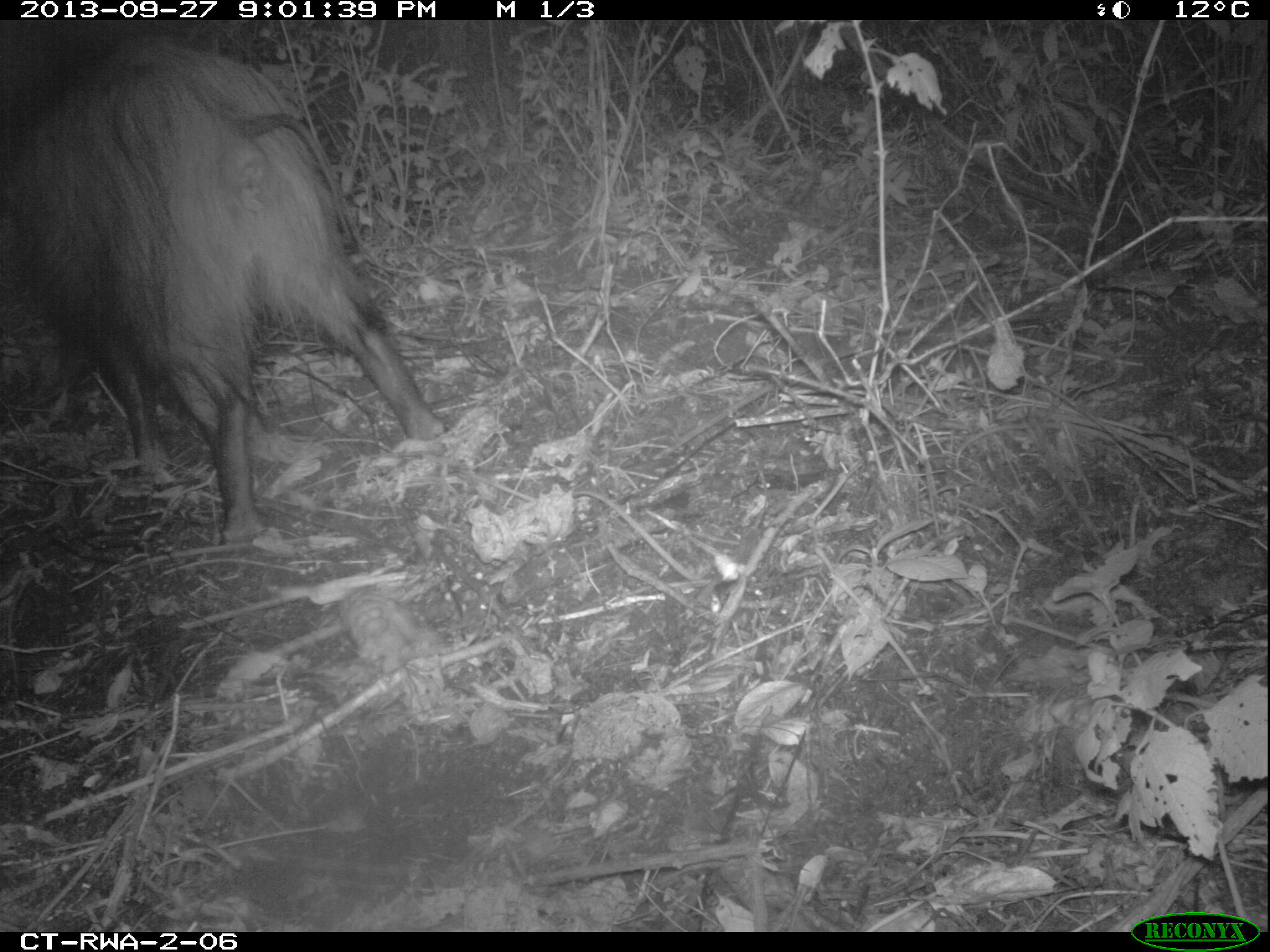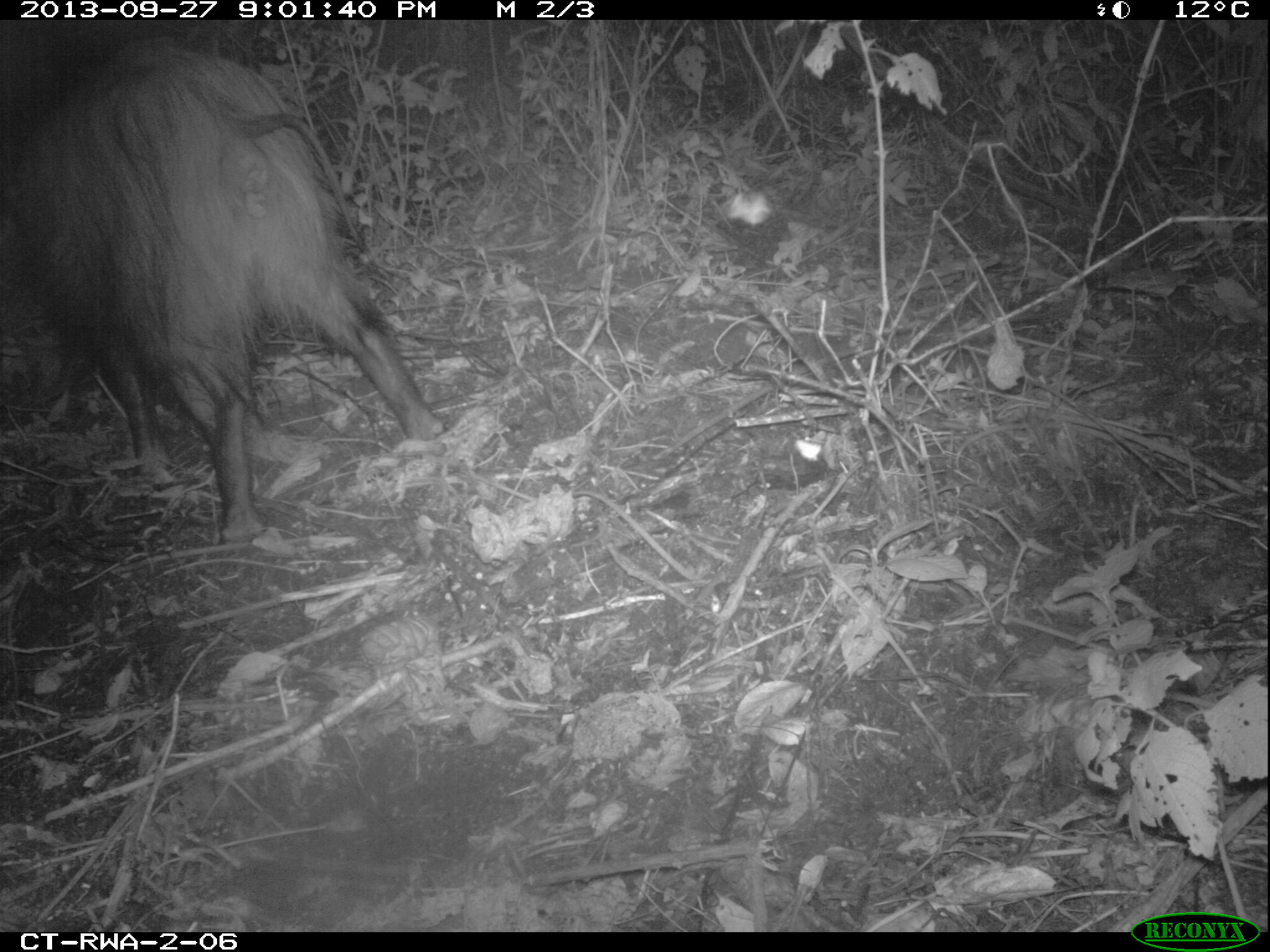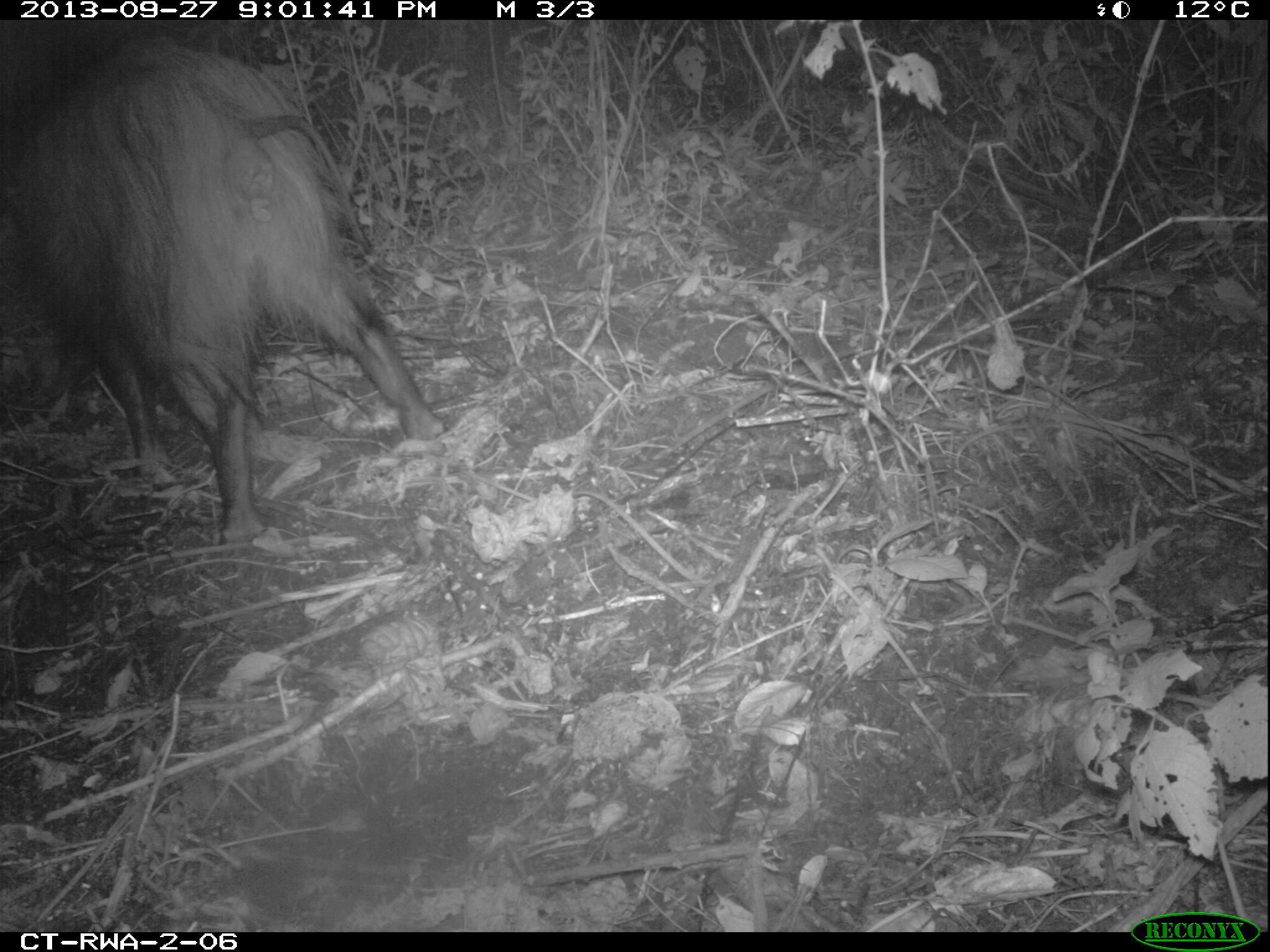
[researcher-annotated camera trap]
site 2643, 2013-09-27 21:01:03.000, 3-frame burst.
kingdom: Animalia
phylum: Chordata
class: Mammalia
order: Artiodactyla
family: Suidae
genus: Potamochoerus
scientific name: Potamochoerus larvatus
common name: bushpig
Potamochoerus larvatus (bushpig), count 1.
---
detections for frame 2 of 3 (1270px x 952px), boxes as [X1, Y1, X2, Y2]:
potamochoerus larvatus: [1, 37, 445, 542]